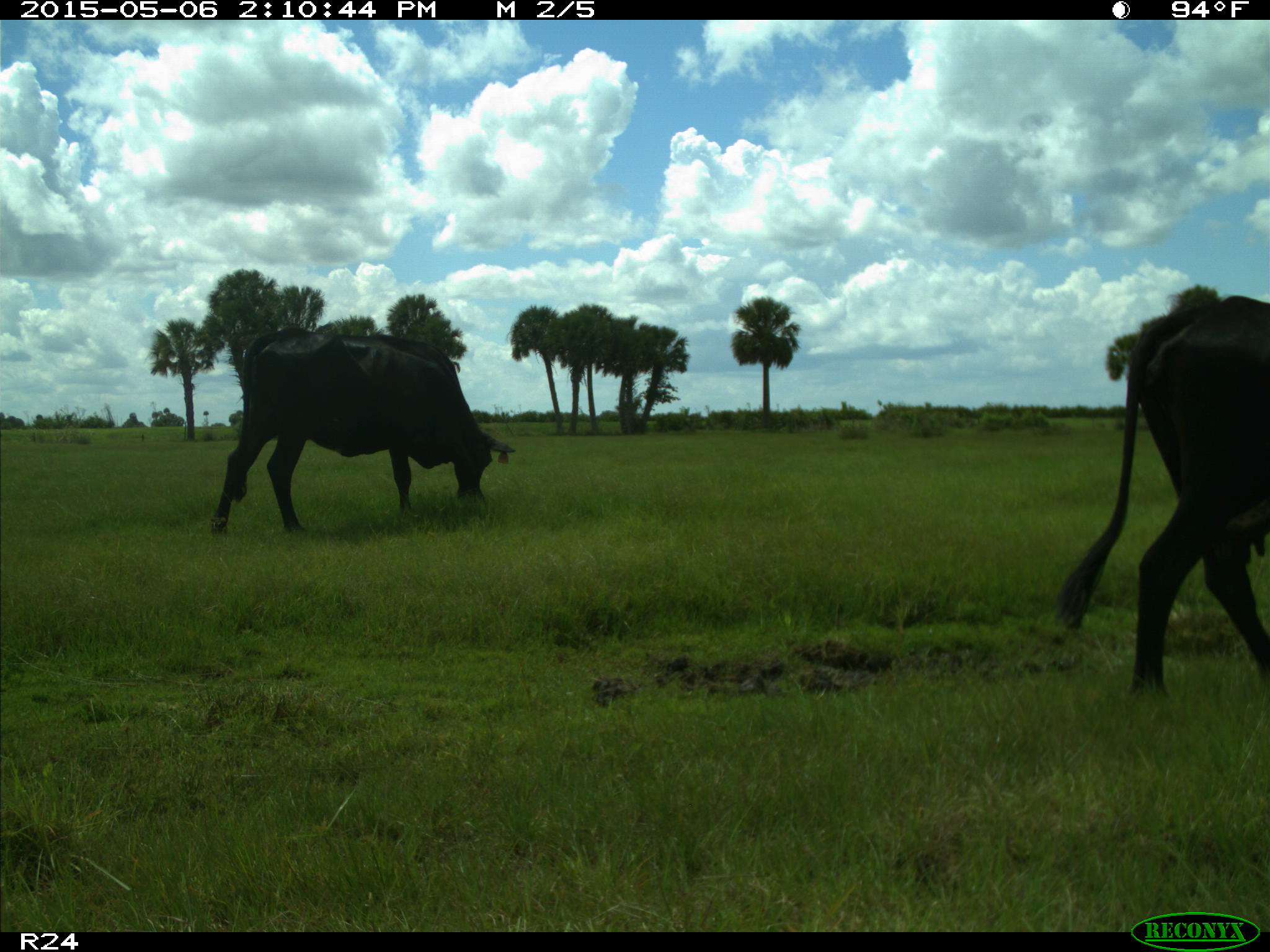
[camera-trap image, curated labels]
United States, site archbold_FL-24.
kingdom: Animalia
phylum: Chordata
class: Mammalia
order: Artiodactyla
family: Bovidae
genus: Bos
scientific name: Bos taurus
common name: domestic cow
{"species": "Bos taurus (domestic cow)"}